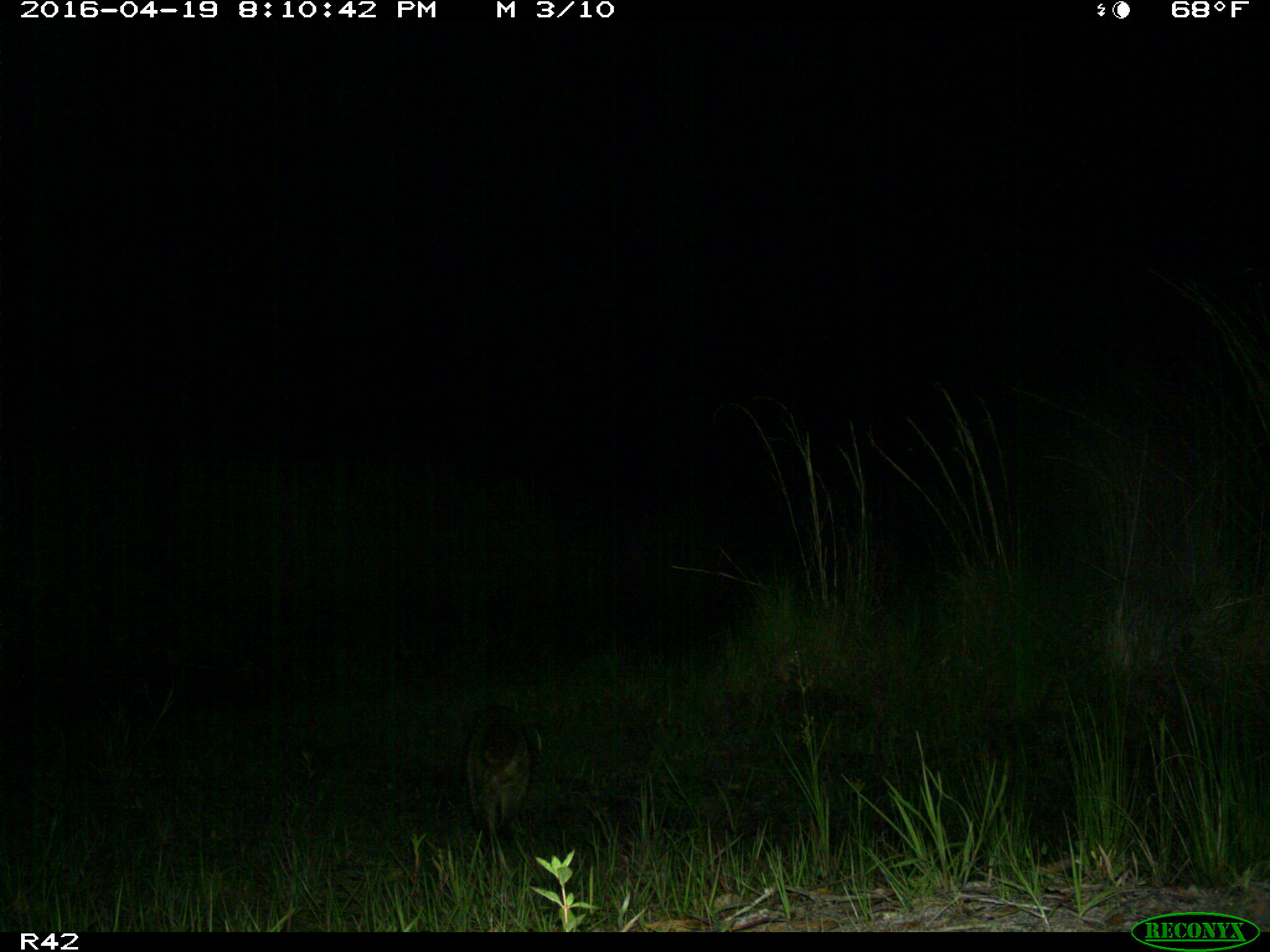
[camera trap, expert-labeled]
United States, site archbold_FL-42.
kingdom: Animalia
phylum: Chordata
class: Mammalia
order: Carnivora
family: Procyonidae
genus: Procyon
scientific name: Procyon lotor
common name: common raccoon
Procyon lotor (common raccoon).